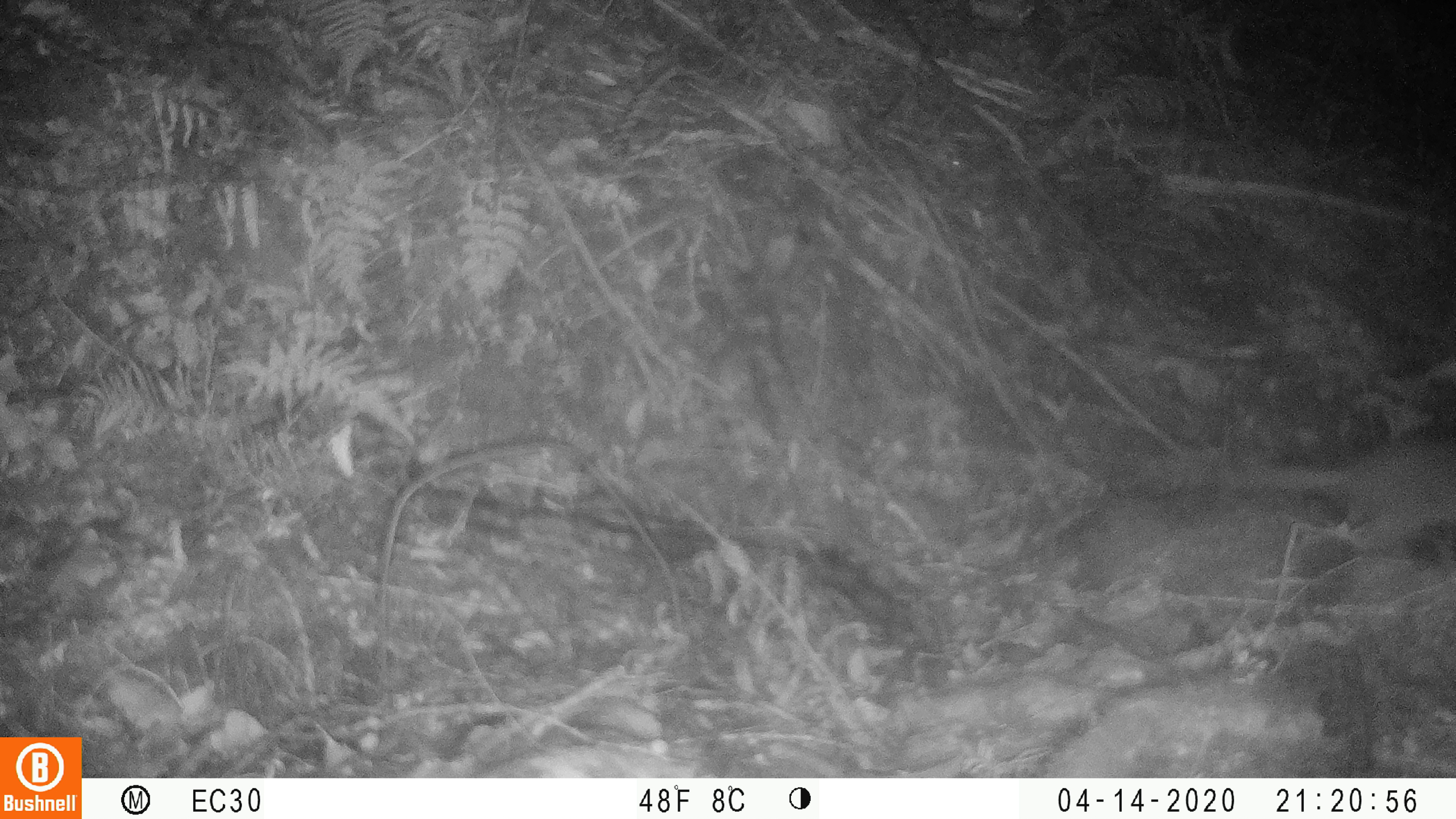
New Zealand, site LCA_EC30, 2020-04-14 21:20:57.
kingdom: Animalia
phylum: Chordata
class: Mammalia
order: Rodentia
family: Muridae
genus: Rattus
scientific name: Rattus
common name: rat